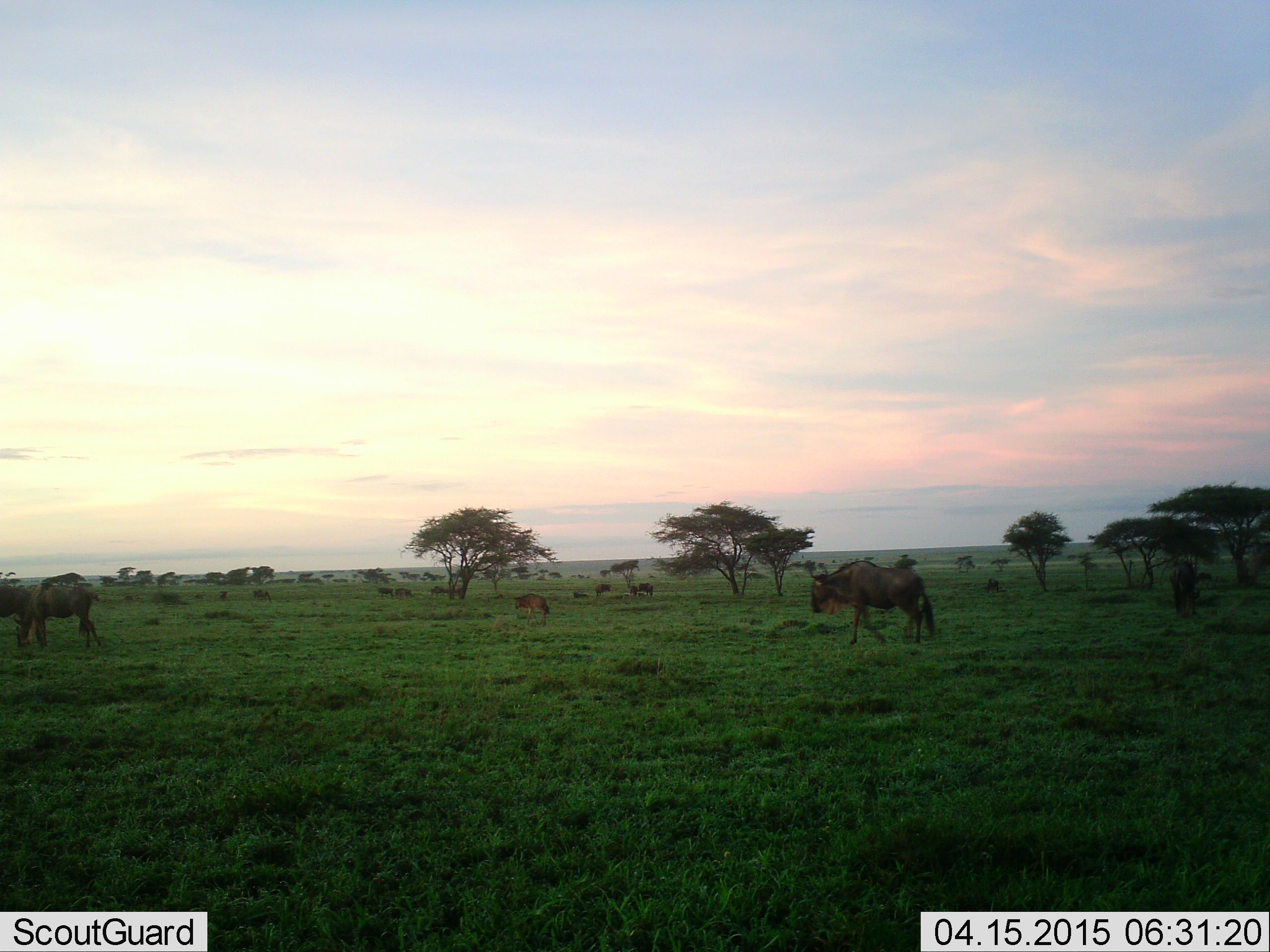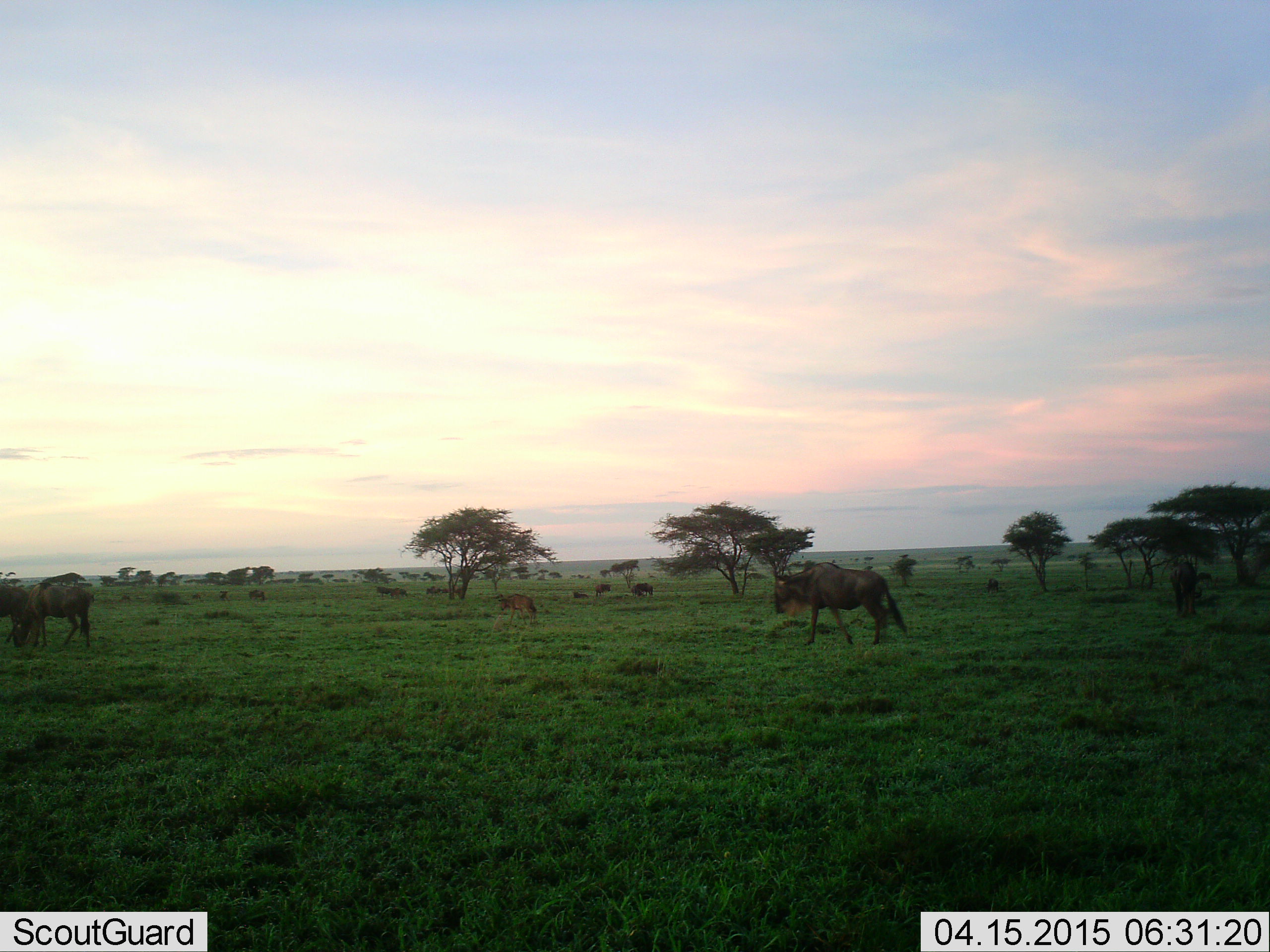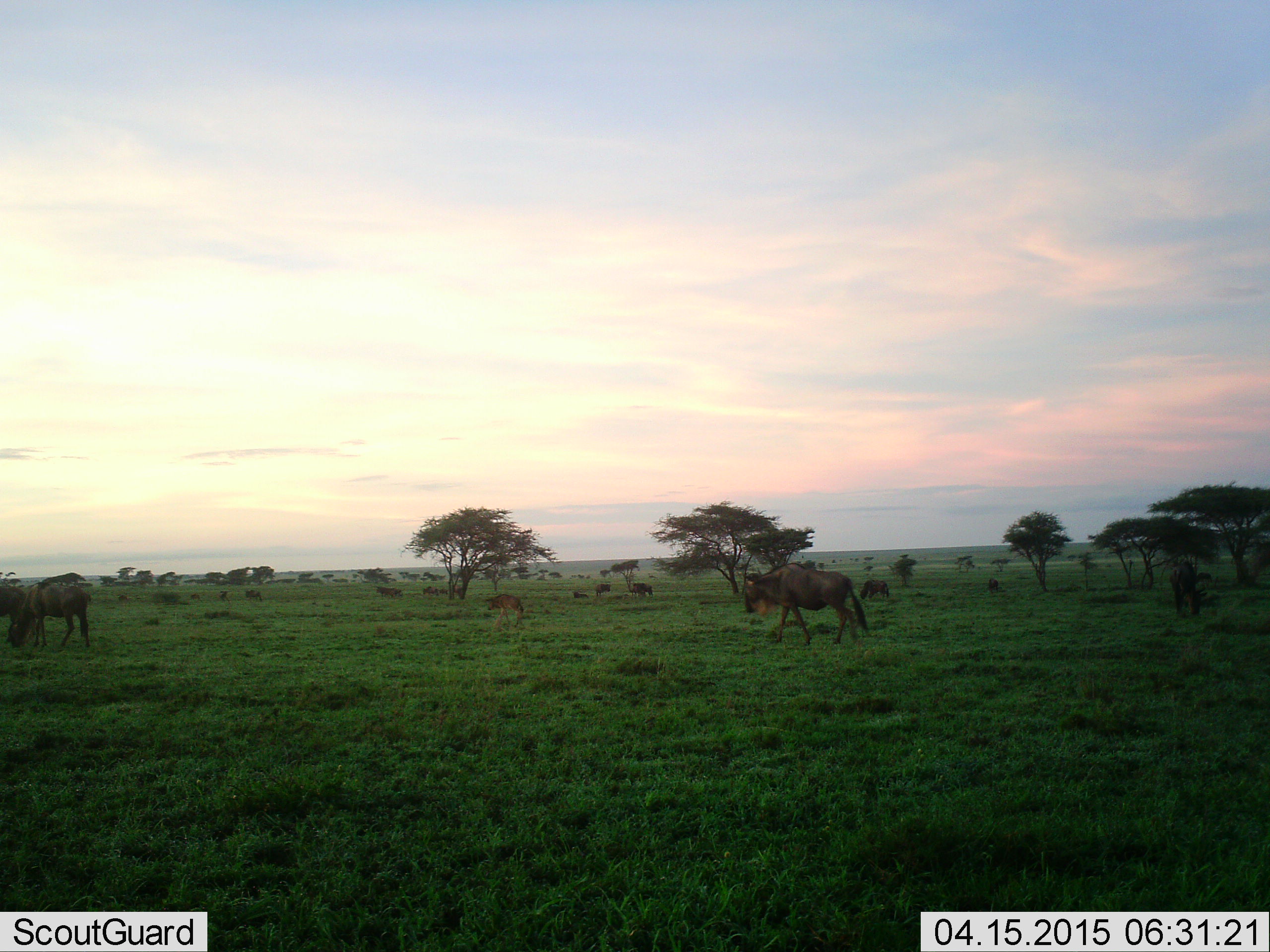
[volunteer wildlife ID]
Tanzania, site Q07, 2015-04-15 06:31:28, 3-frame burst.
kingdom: Animalia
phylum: Chordata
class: Mammalia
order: Artiodactyla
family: Bovidae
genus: Connochaetes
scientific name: Connochaetes taurinus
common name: blue wildebeest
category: wildebeest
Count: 11-50.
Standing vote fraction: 30%.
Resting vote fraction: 0%.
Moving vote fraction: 100%.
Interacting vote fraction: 0%.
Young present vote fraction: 20%.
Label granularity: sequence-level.